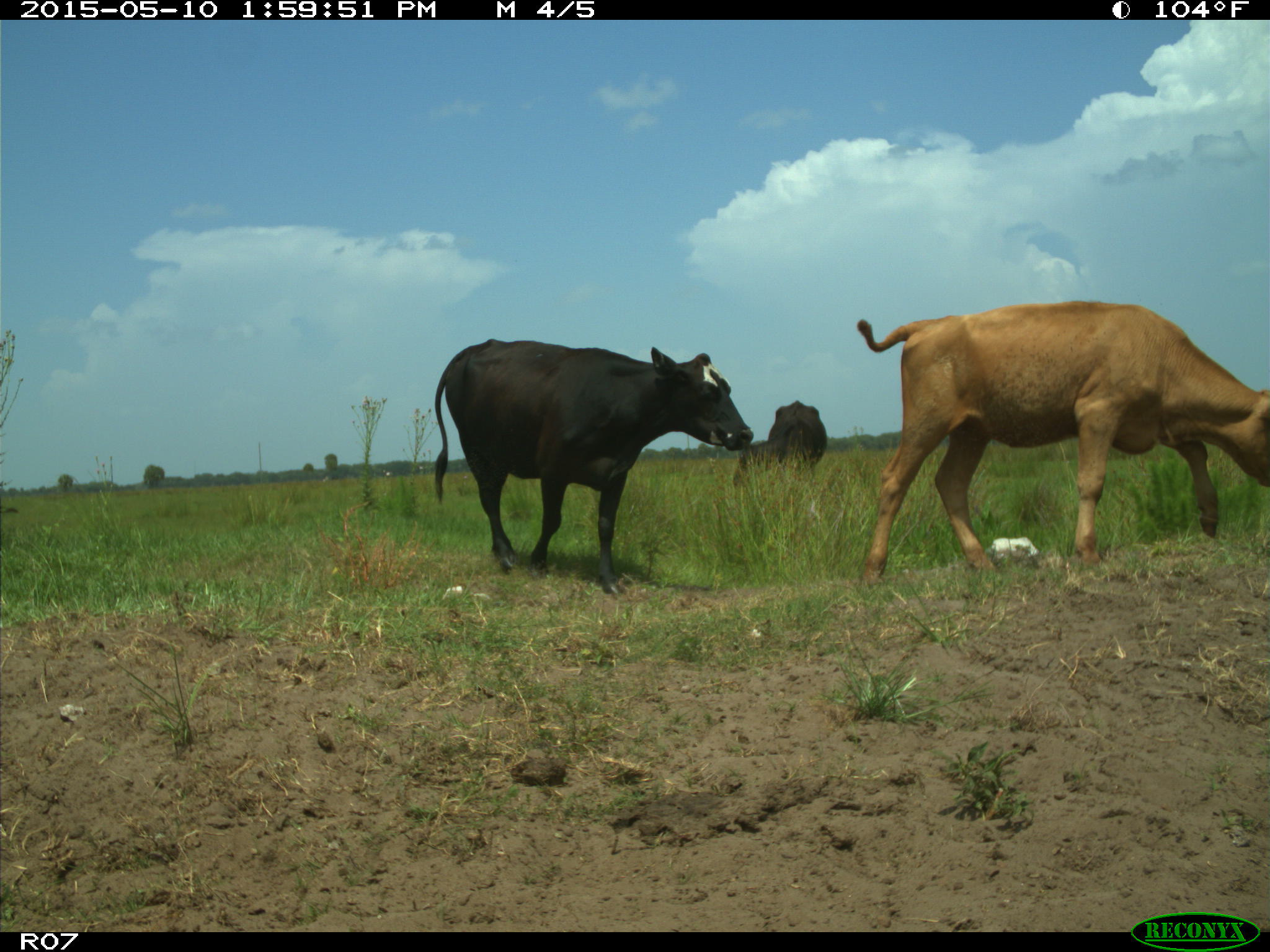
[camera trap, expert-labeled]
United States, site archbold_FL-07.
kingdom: Animalia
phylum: Chordata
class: Mammalia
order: Artiodactyla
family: Bovidae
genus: Bos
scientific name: Bos taurus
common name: domestic cow